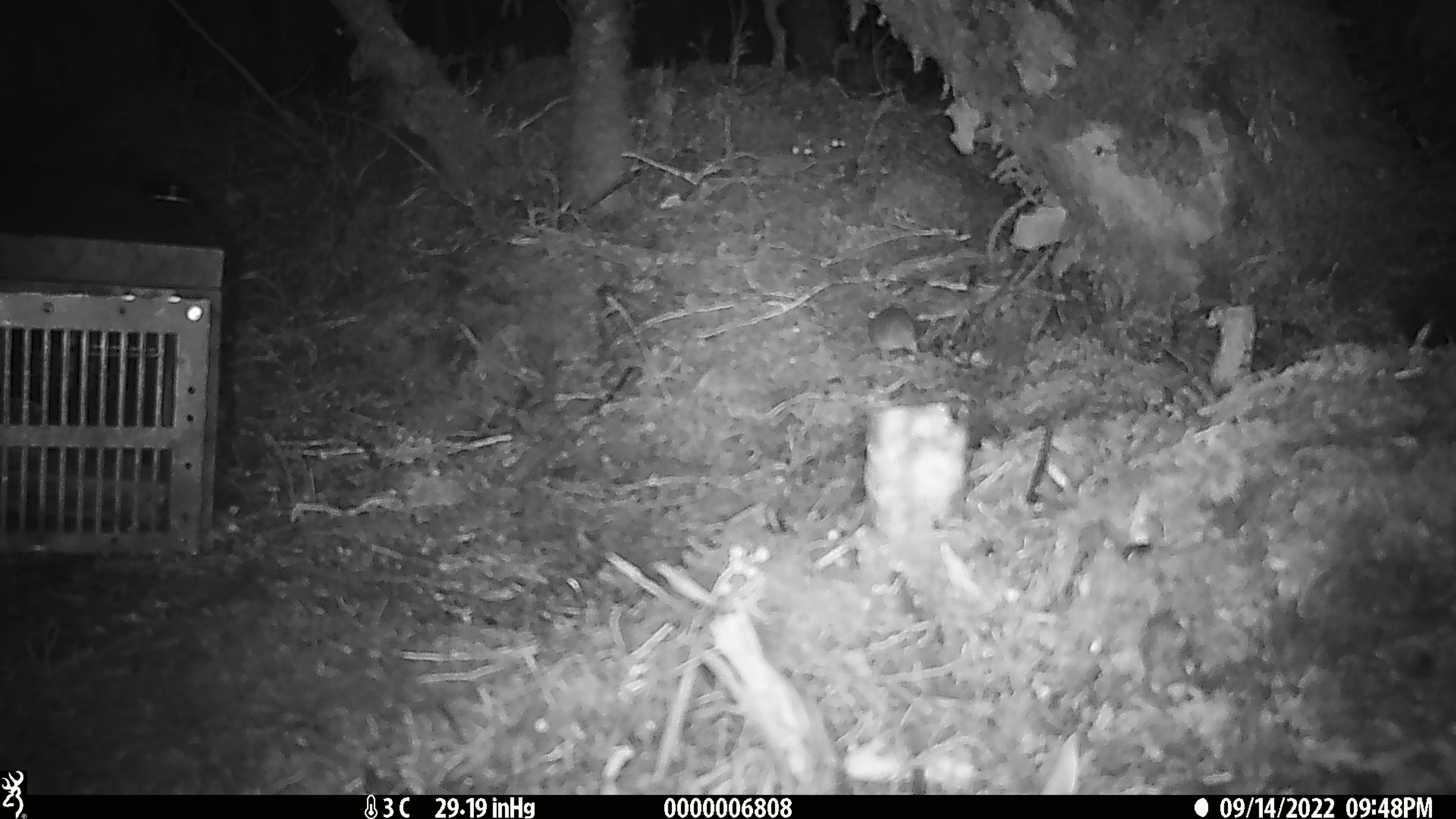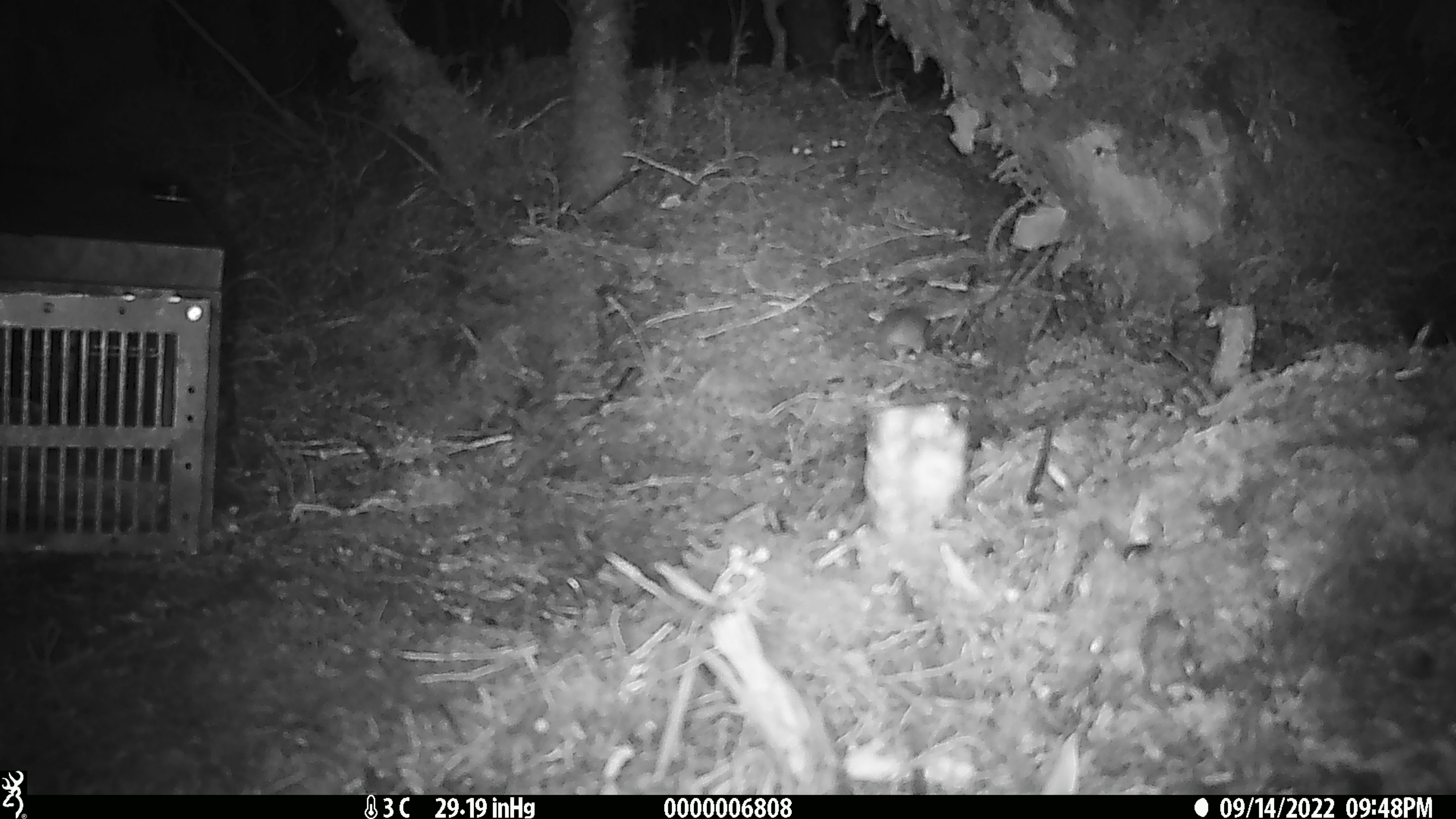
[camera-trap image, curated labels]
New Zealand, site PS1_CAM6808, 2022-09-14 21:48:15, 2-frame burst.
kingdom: Animalia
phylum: Chordata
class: Mammalia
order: Rodentia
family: Muridae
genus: Mus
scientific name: Mus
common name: mouse